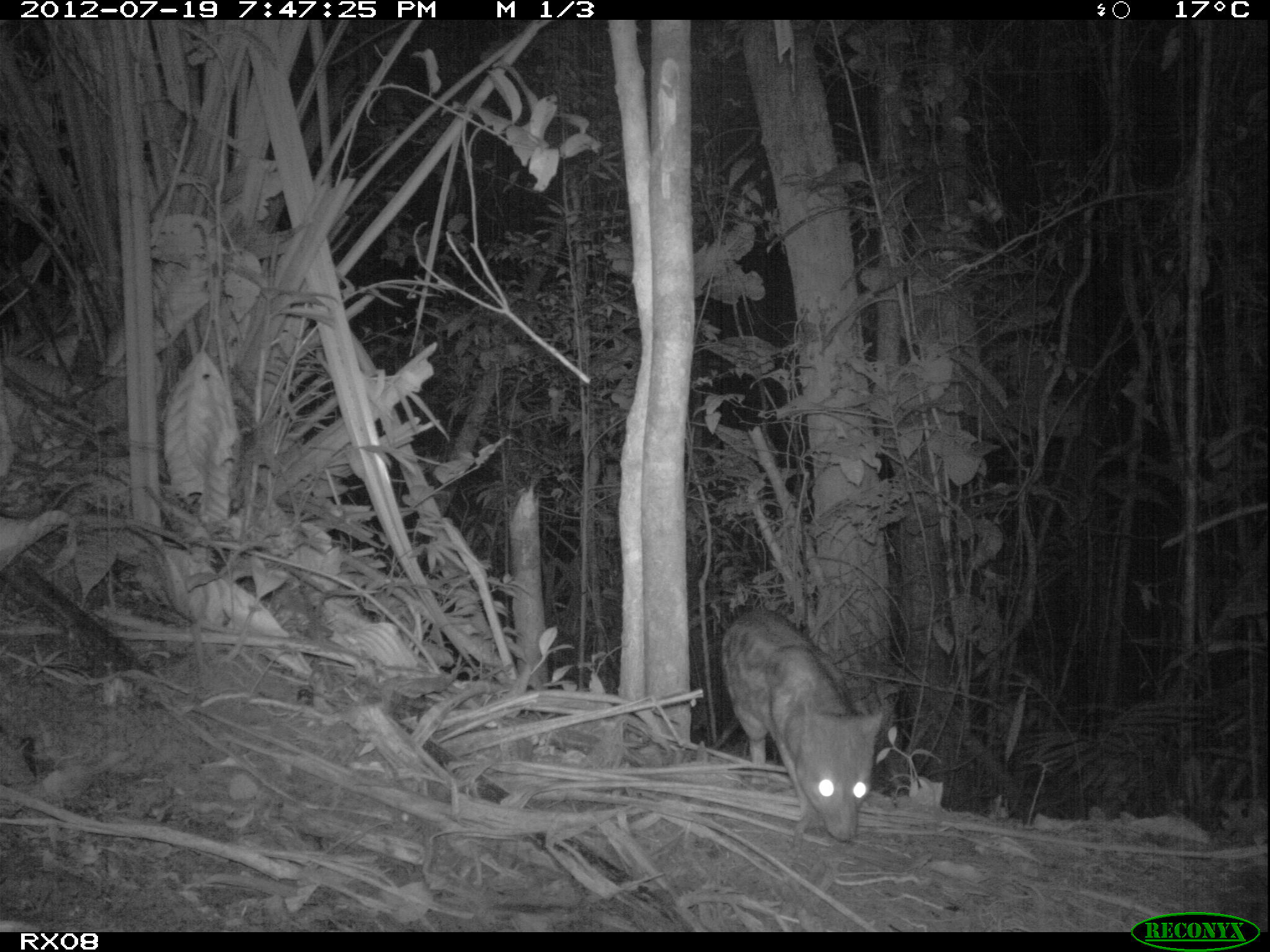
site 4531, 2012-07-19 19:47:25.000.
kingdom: Animalia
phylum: Chordata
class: Mammalia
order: Carnivora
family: Eupleridae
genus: Fossa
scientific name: Fossa fossana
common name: fanaloka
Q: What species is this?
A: Fossa fossana (fanaloka).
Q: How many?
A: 1.